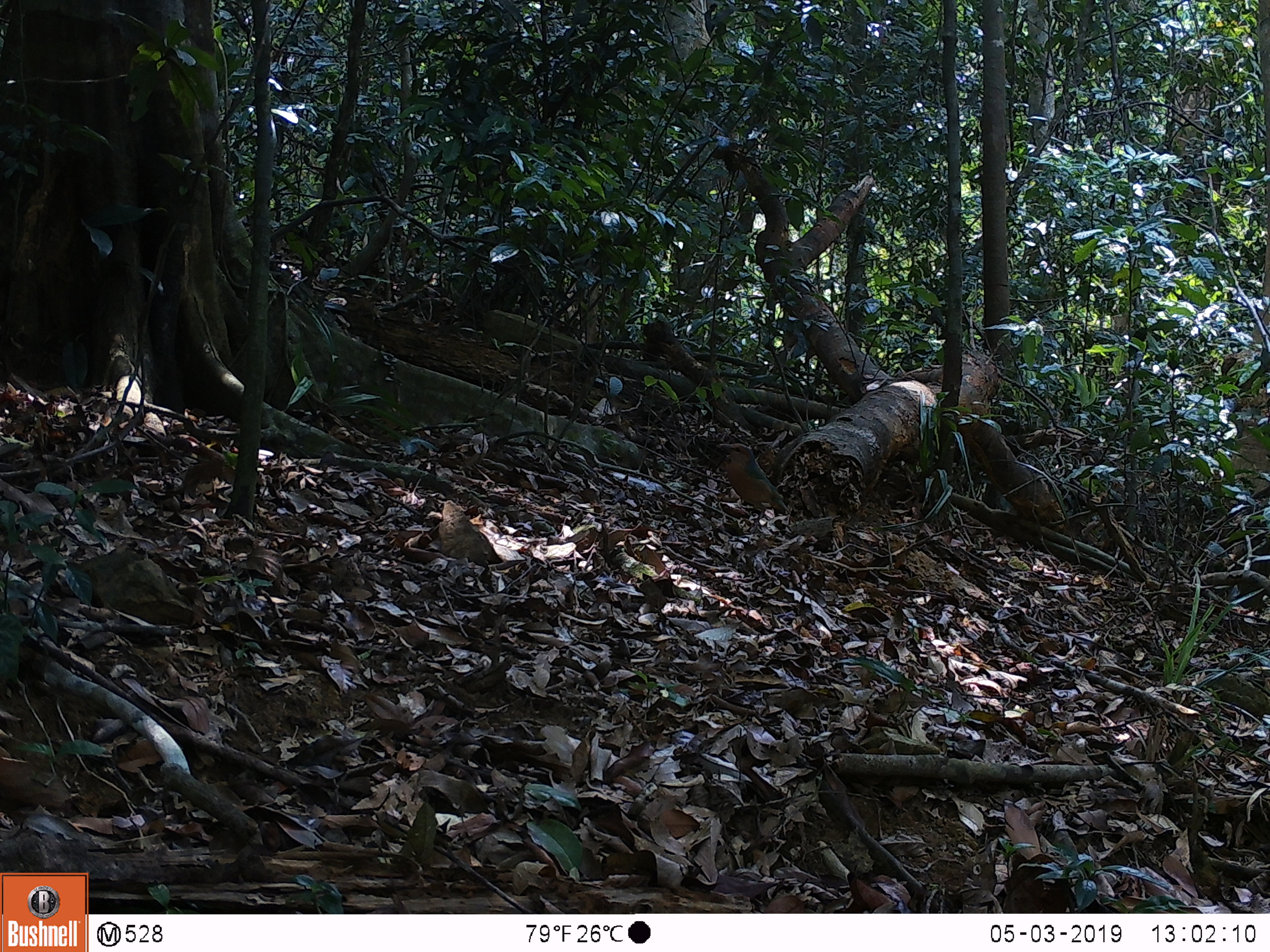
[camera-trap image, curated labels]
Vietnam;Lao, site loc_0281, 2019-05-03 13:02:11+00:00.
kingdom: Animalia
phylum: Chordata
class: Aves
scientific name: Aves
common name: bird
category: unidentified bird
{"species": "unidentified bird (bird) (Aves)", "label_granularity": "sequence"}